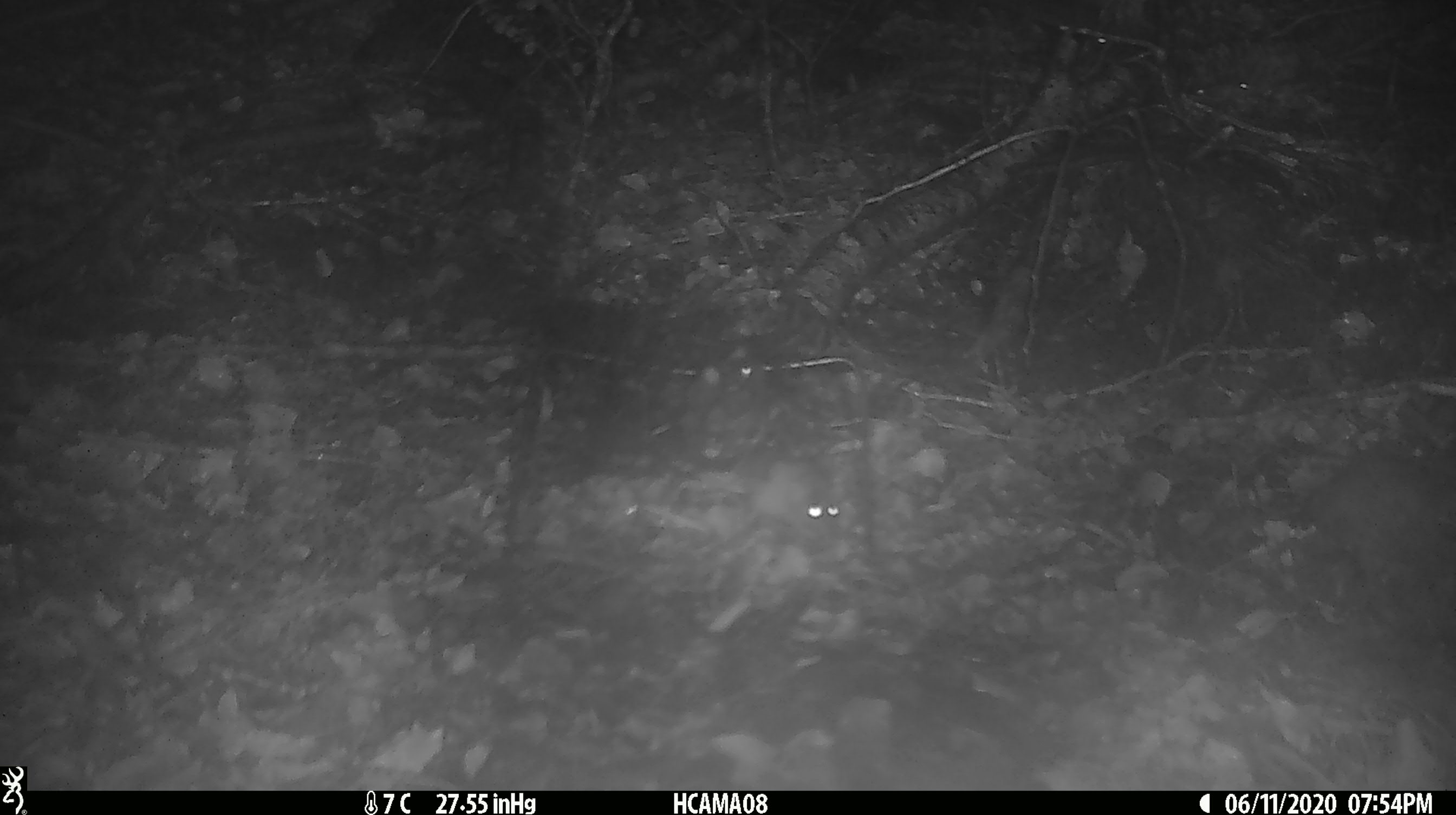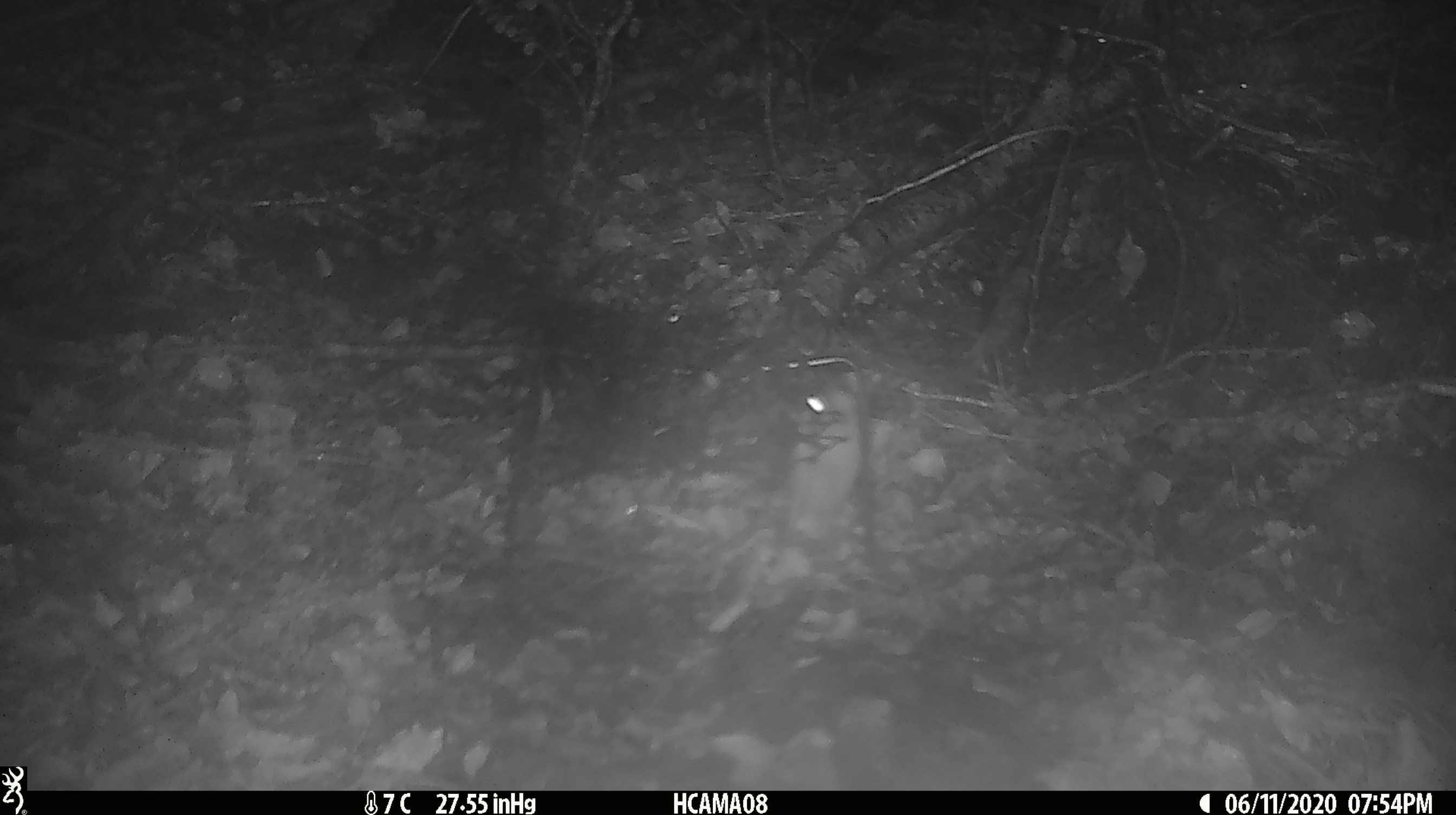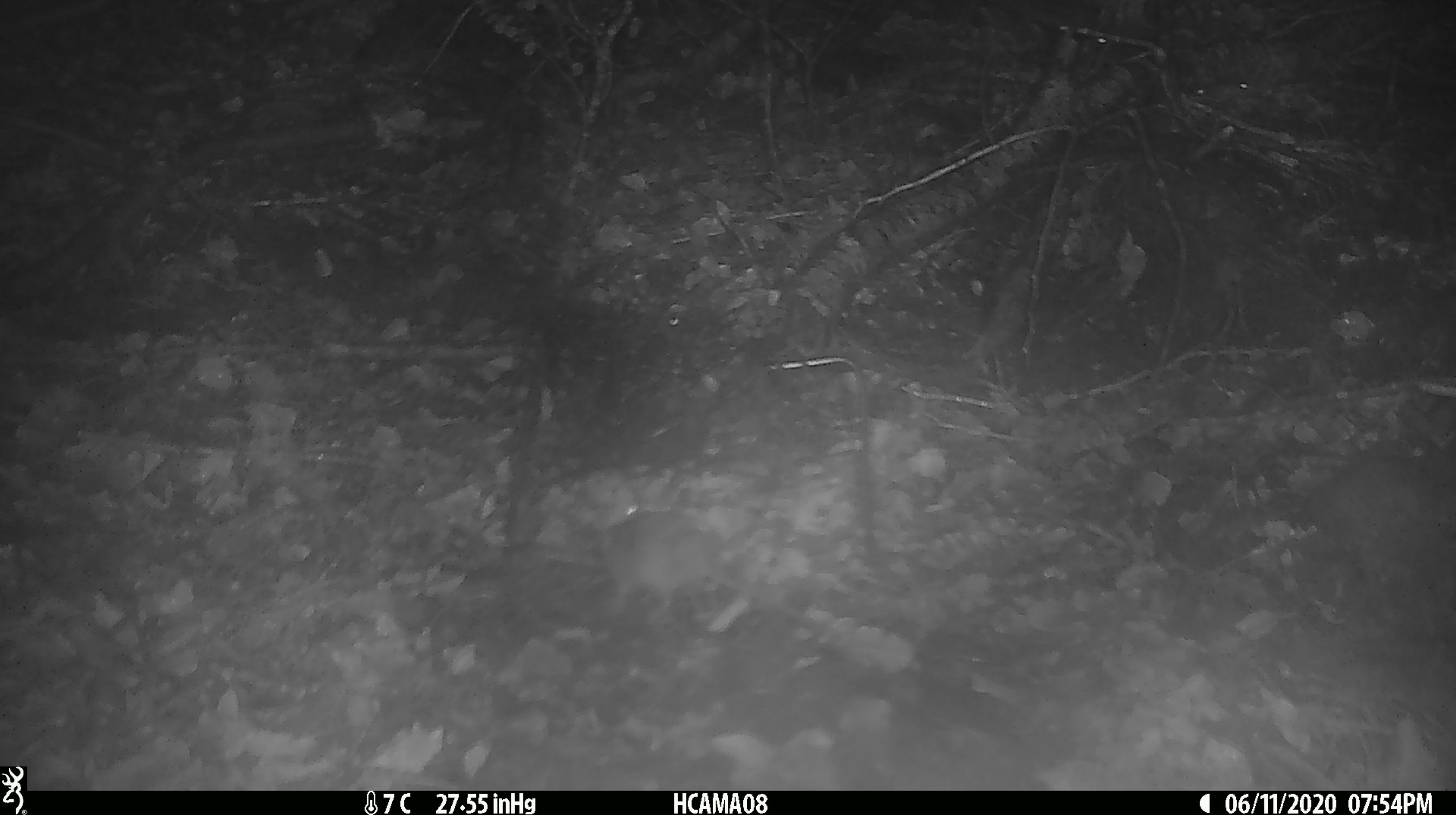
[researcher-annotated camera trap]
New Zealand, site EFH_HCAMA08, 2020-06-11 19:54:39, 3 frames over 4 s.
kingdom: Animalia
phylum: Chordata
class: Mammalia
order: Rodentia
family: Muridae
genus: Mus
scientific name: Mus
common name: mouse